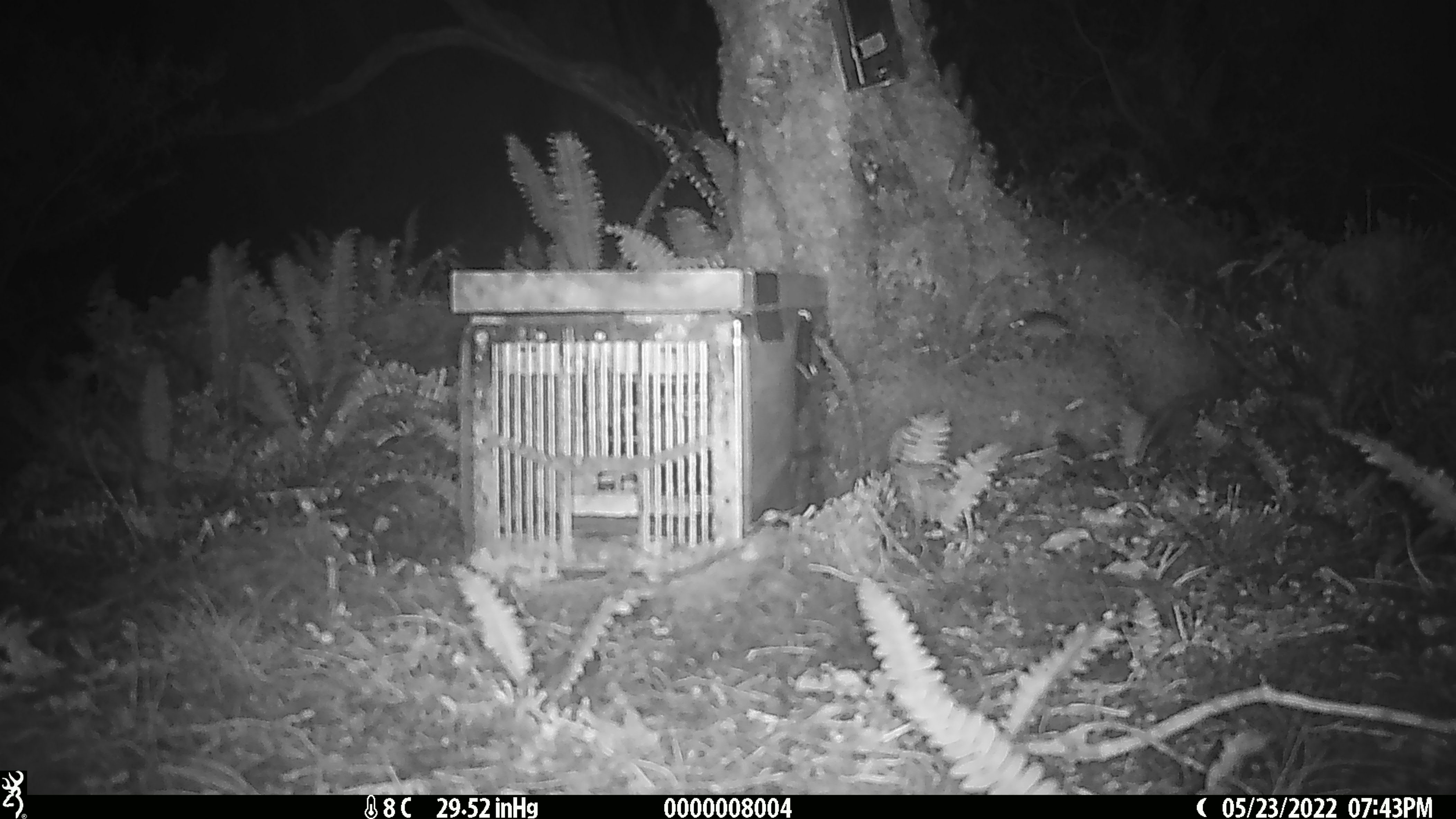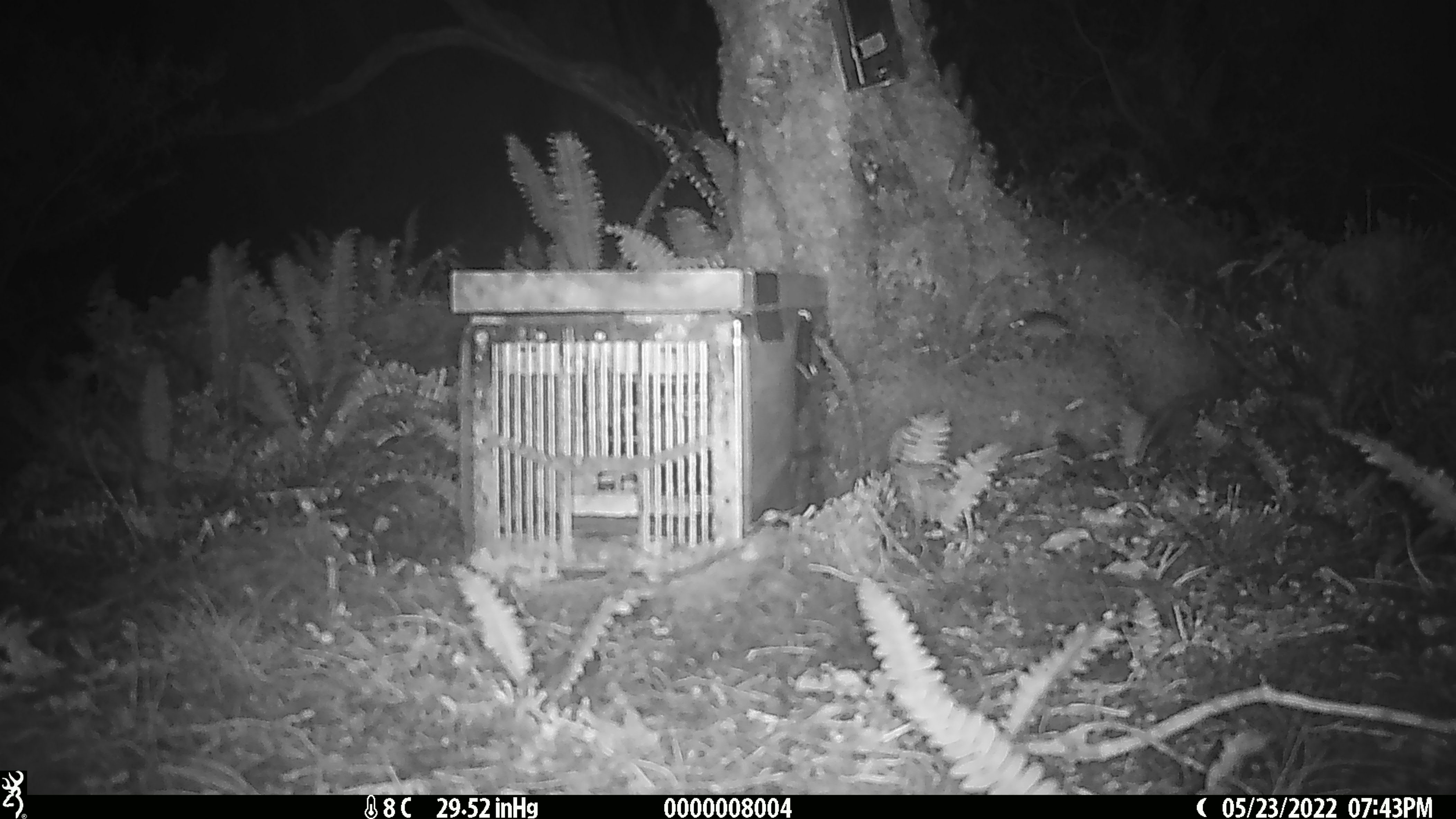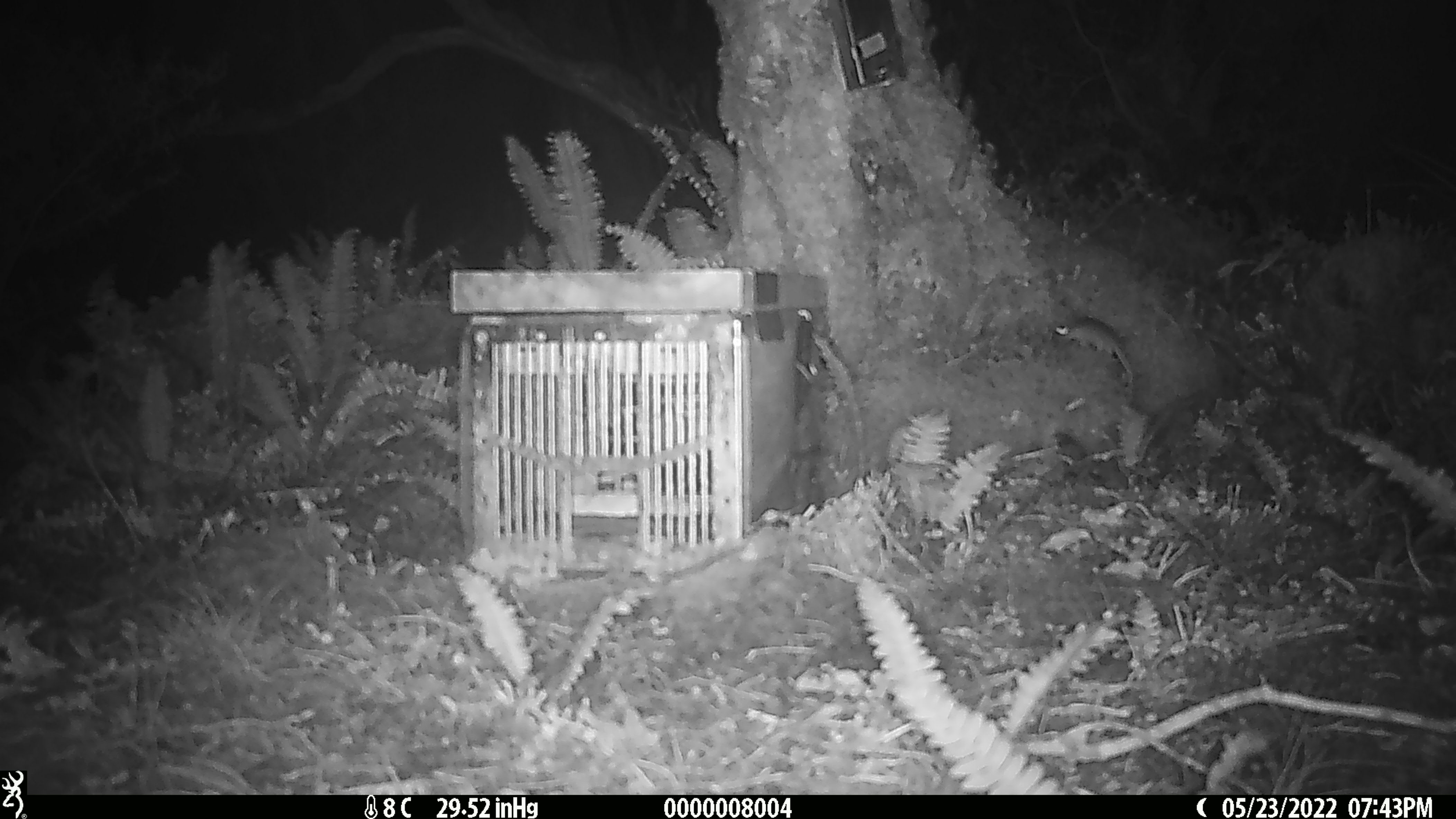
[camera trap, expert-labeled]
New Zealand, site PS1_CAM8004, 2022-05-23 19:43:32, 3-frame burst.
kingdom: Animalia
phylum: Chordata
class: Mammalia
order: Rodentia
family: Muridae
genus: Mus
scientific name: Mus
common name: mouse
Mouse (Mus).